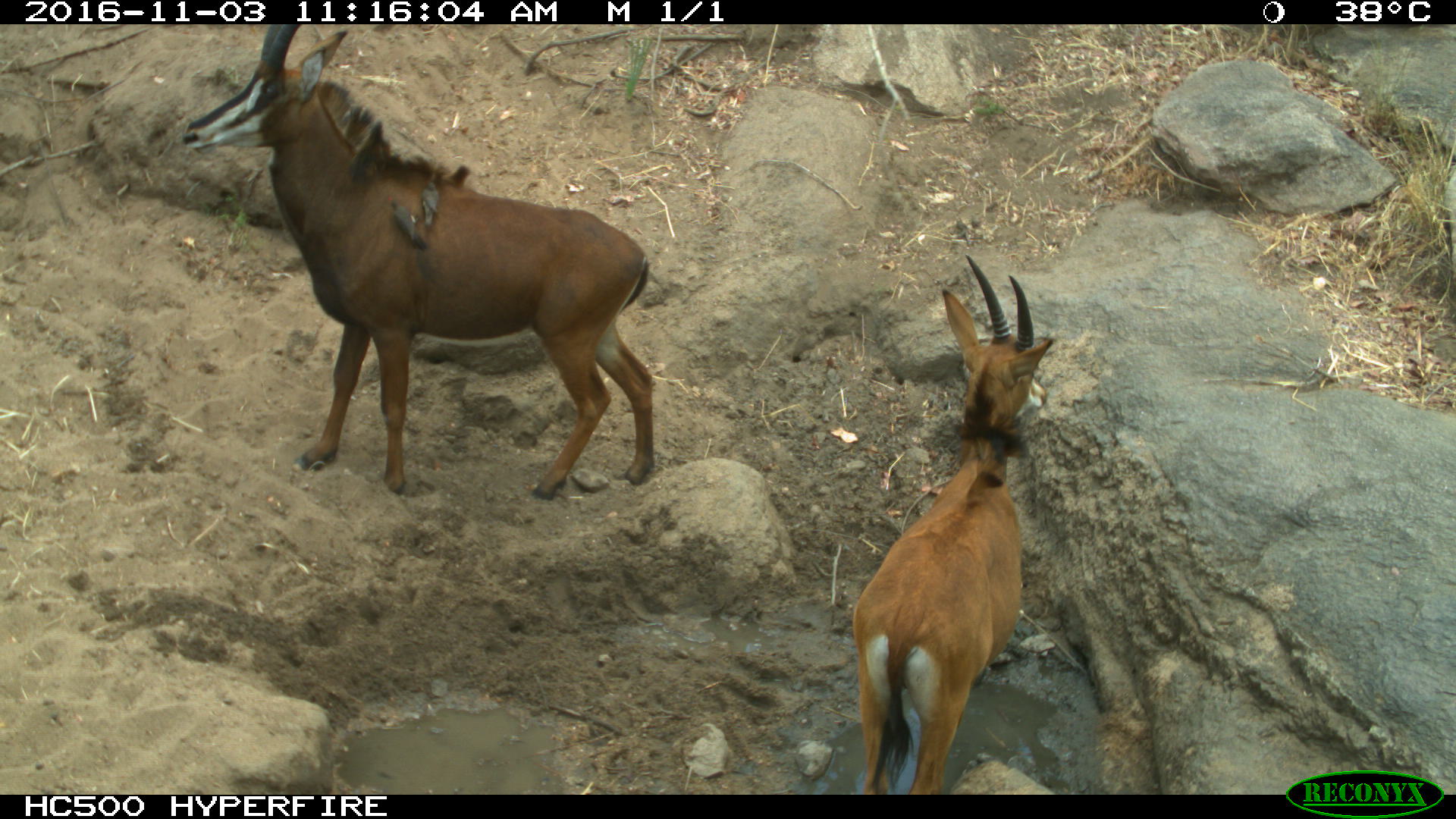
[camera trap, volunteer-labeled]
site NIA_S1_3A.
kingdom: Animalia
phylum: Chordata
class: Aves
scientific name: Aves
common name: bird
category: birdother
Birdother (bird) (Aves), count 2. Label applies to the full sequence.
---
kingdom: Animalia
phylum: Chordata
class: Mammalia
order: Artiodactyla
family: Bovidae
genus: Hippotragus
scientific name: Hippotragus niger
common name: sable antelope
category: sable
Sable (sable antelope) (Hippotragus niger), count 2. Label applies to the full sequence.